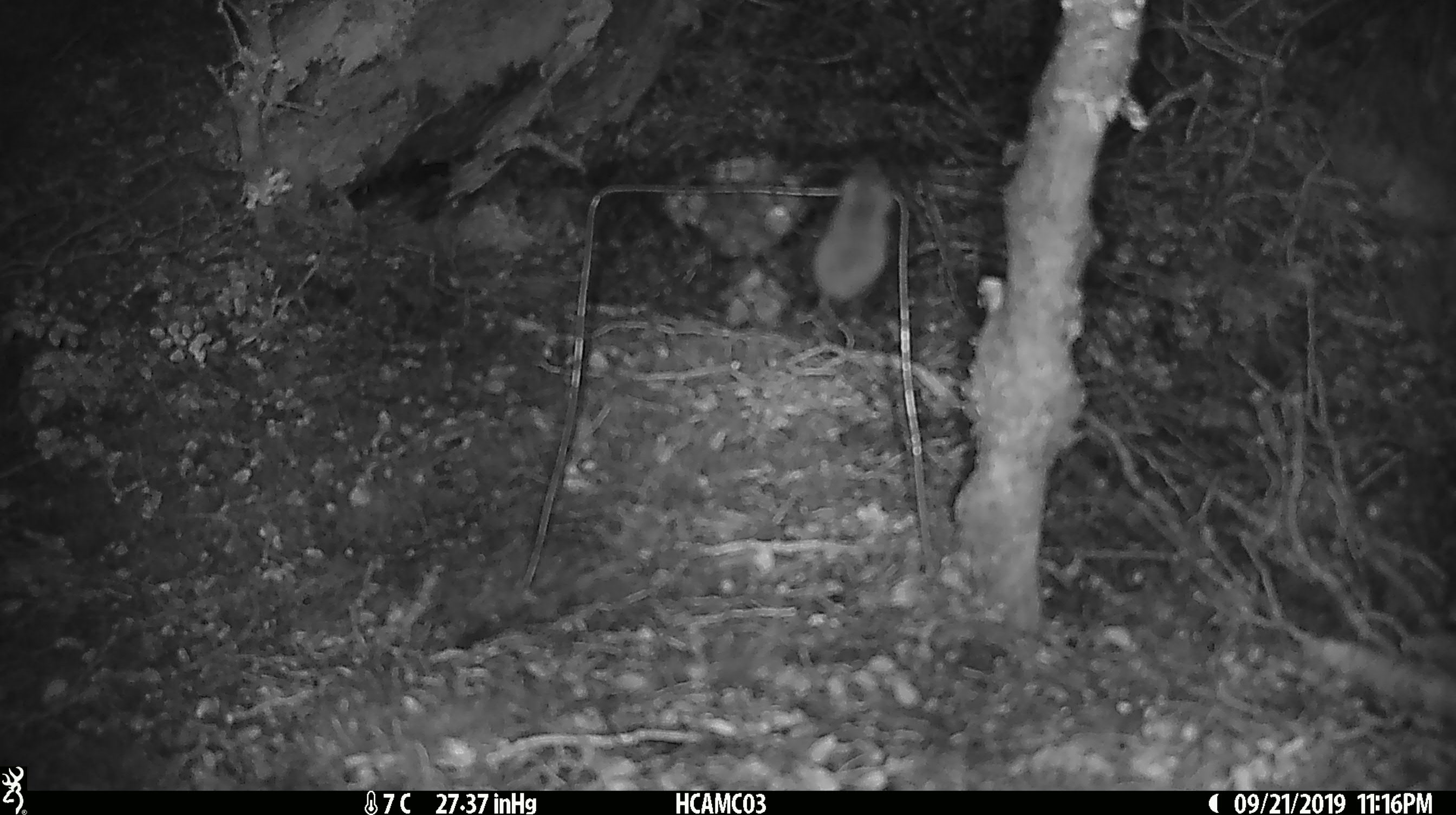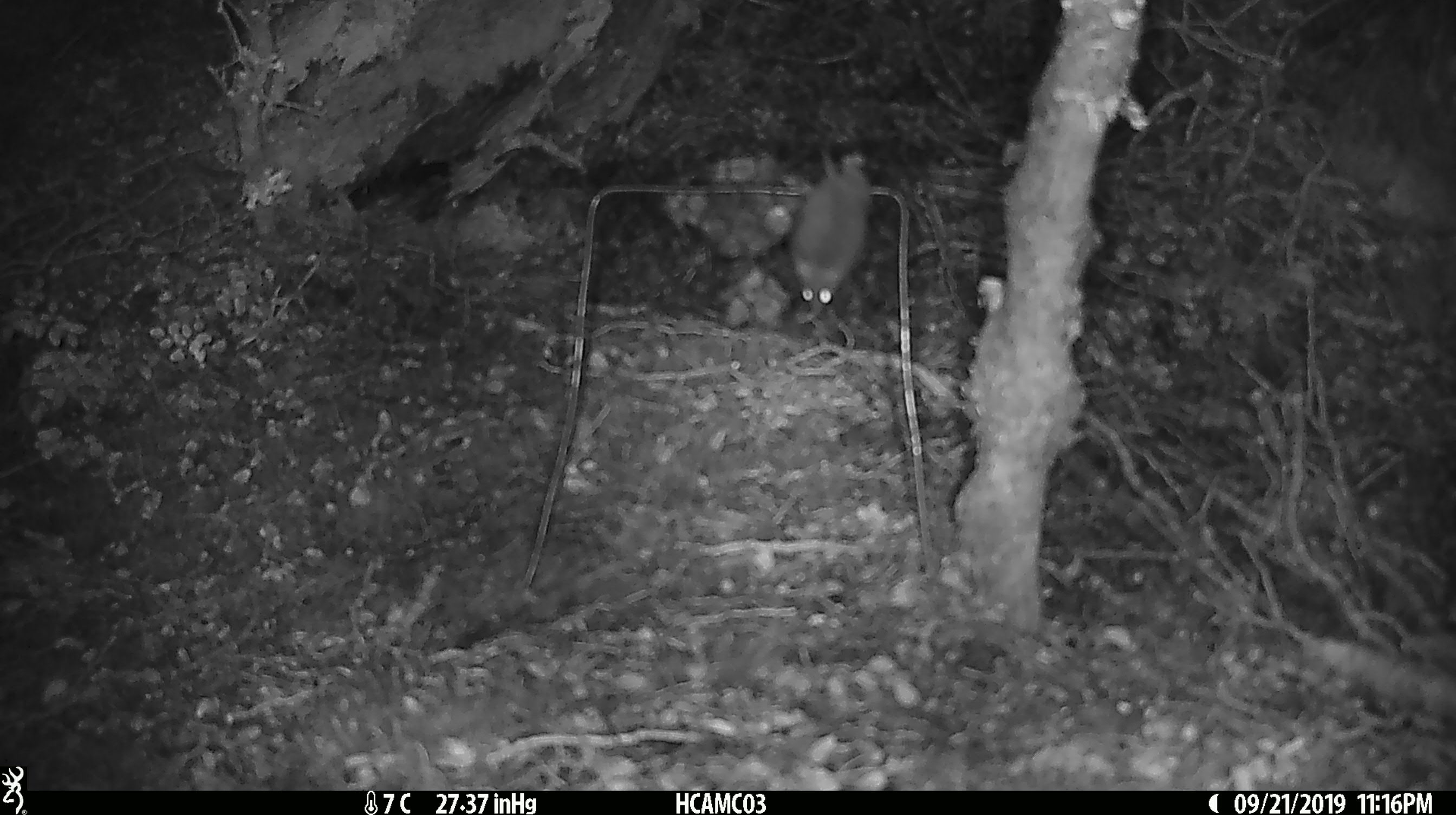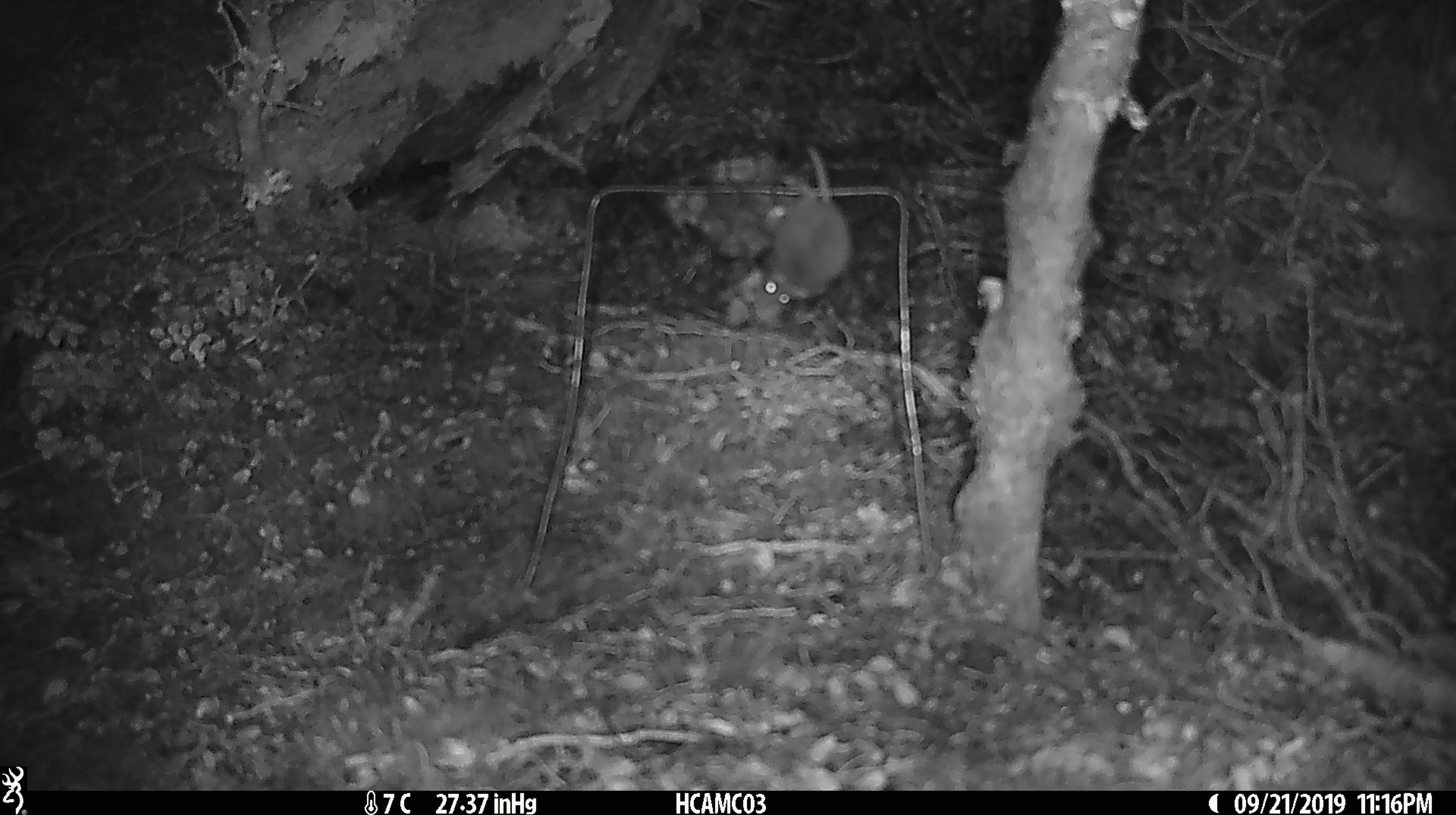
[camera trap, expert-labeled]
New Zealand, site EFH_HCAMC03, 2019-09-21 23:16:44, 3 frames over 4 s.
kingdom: Animalia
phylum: Chordata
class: Mammalia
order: Rodentia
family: Muridae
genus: Mus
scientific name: Mus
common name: mouse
Mouse (Mus).